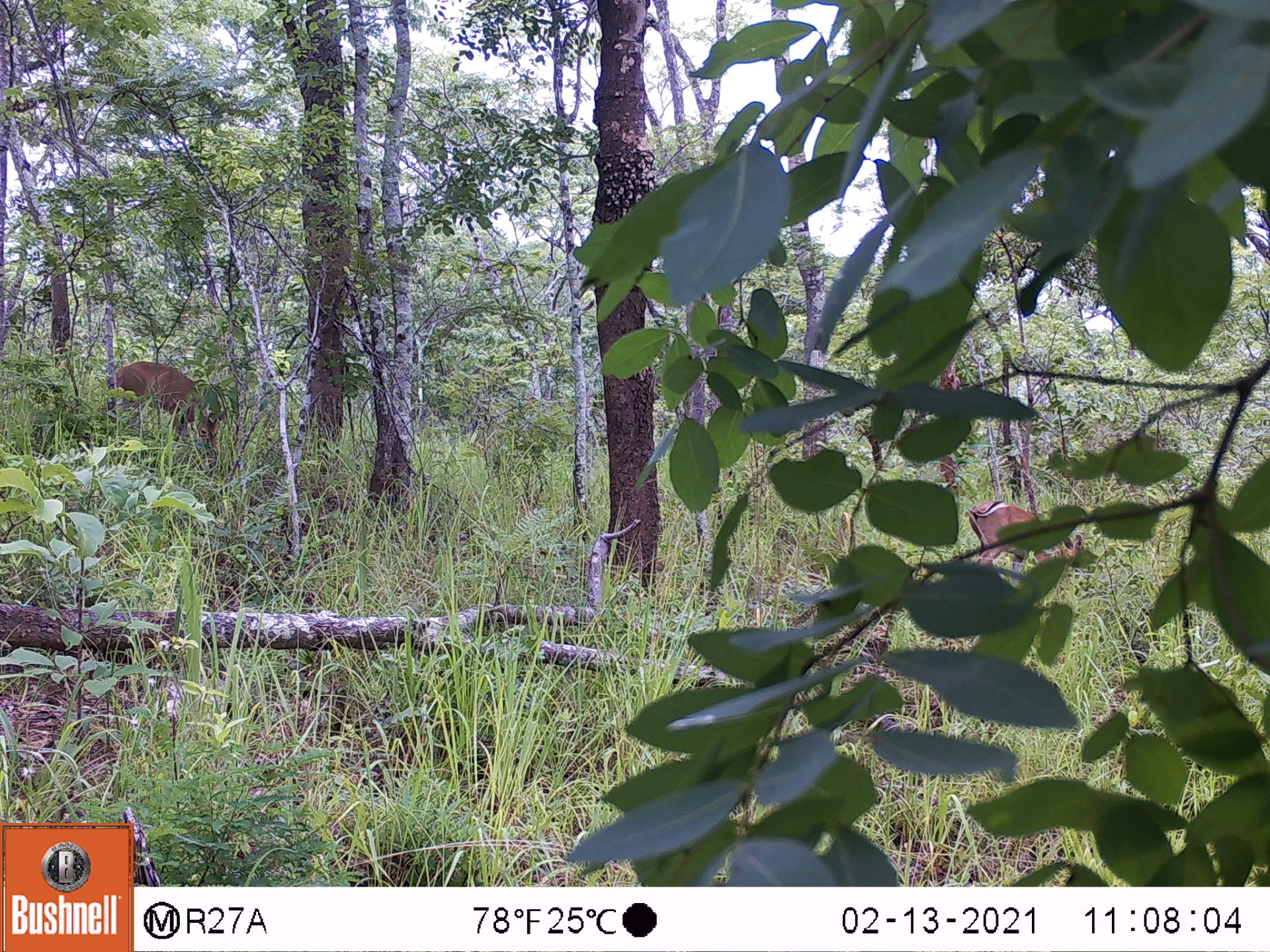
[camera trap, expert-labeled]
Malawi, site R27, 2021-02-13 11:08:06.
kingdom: Animalia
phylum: Chordata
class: Mammalia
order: Artiodactyla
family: Bovidae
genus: Sylvicapra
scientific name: Sylvicapra grimmia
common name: common duiker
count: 2